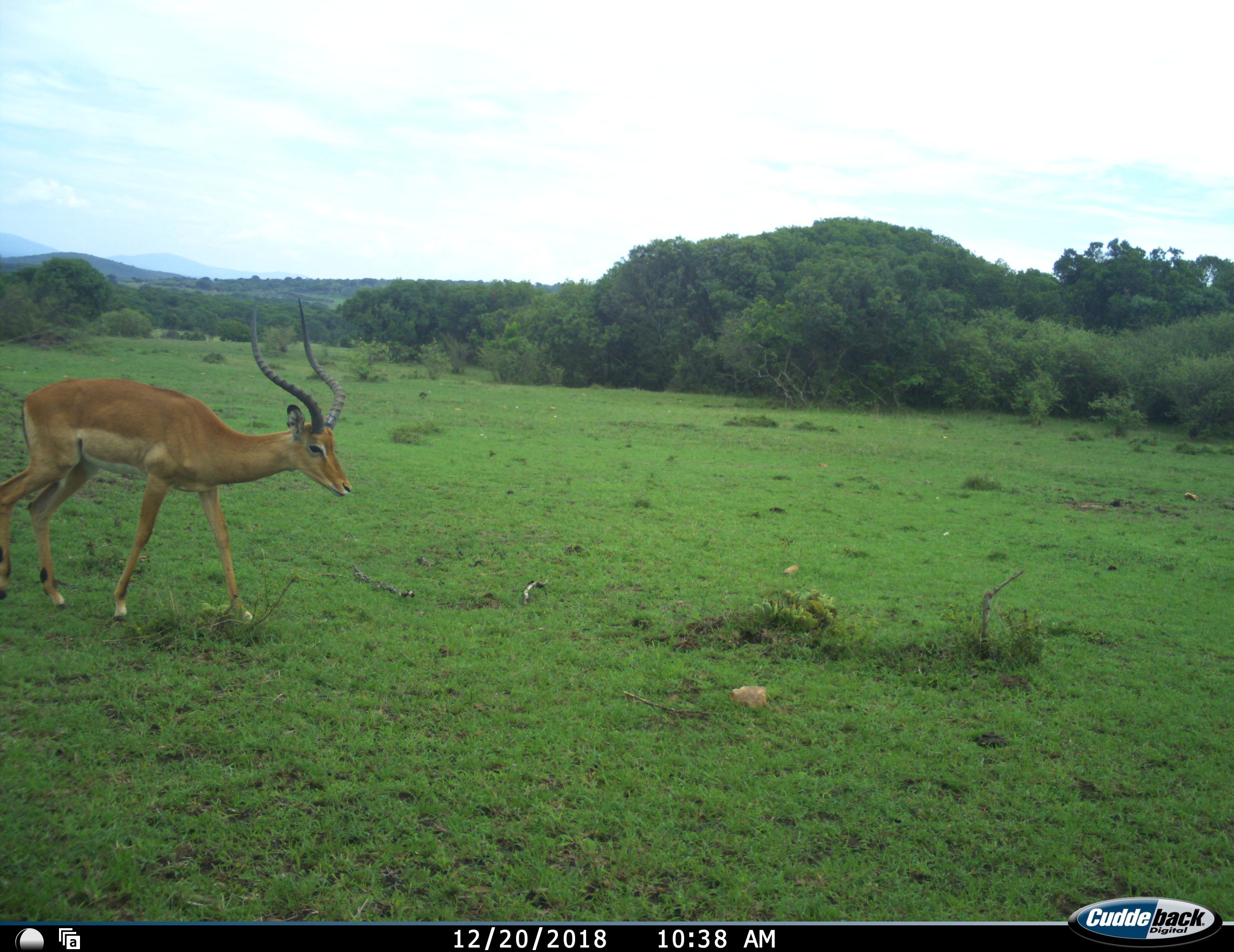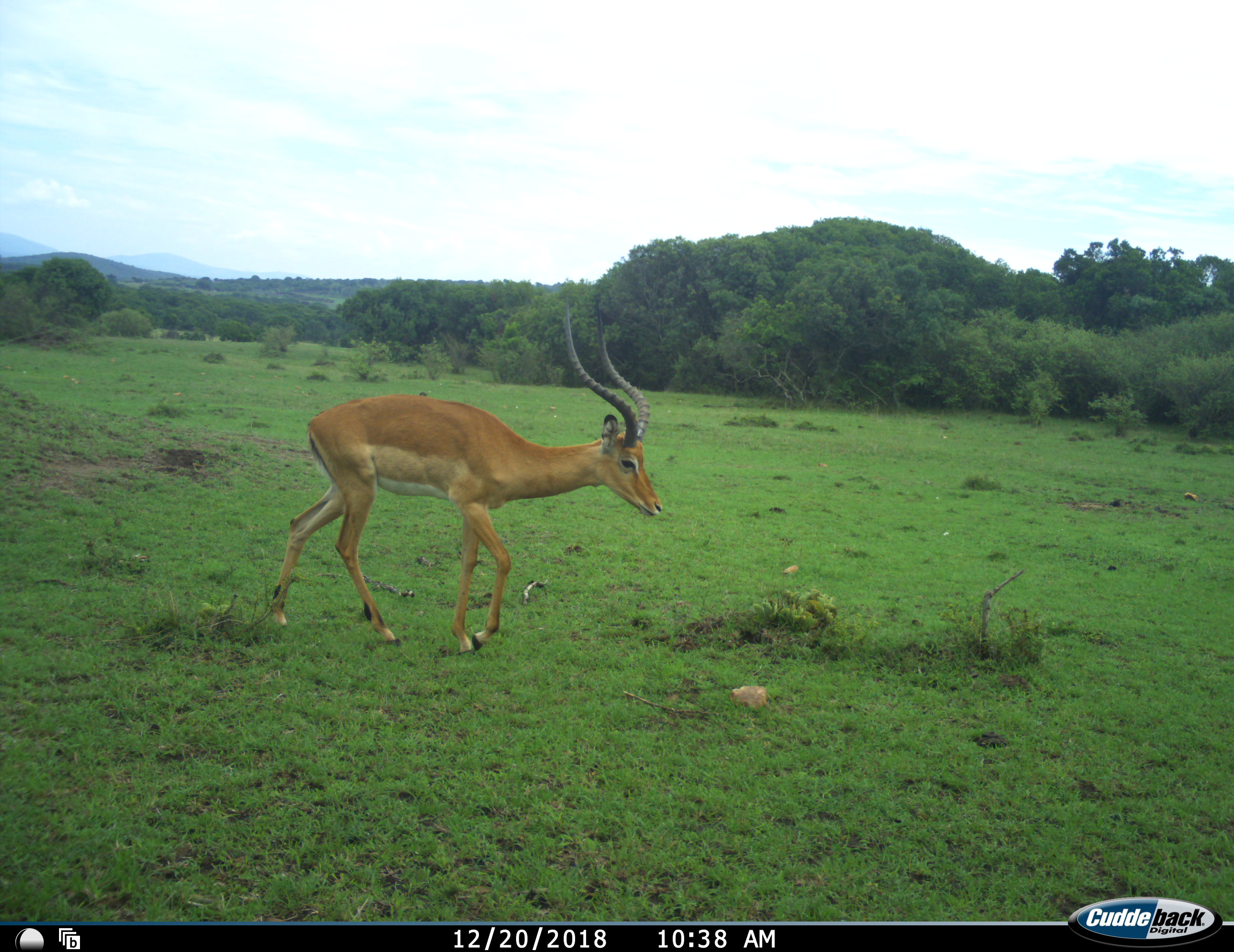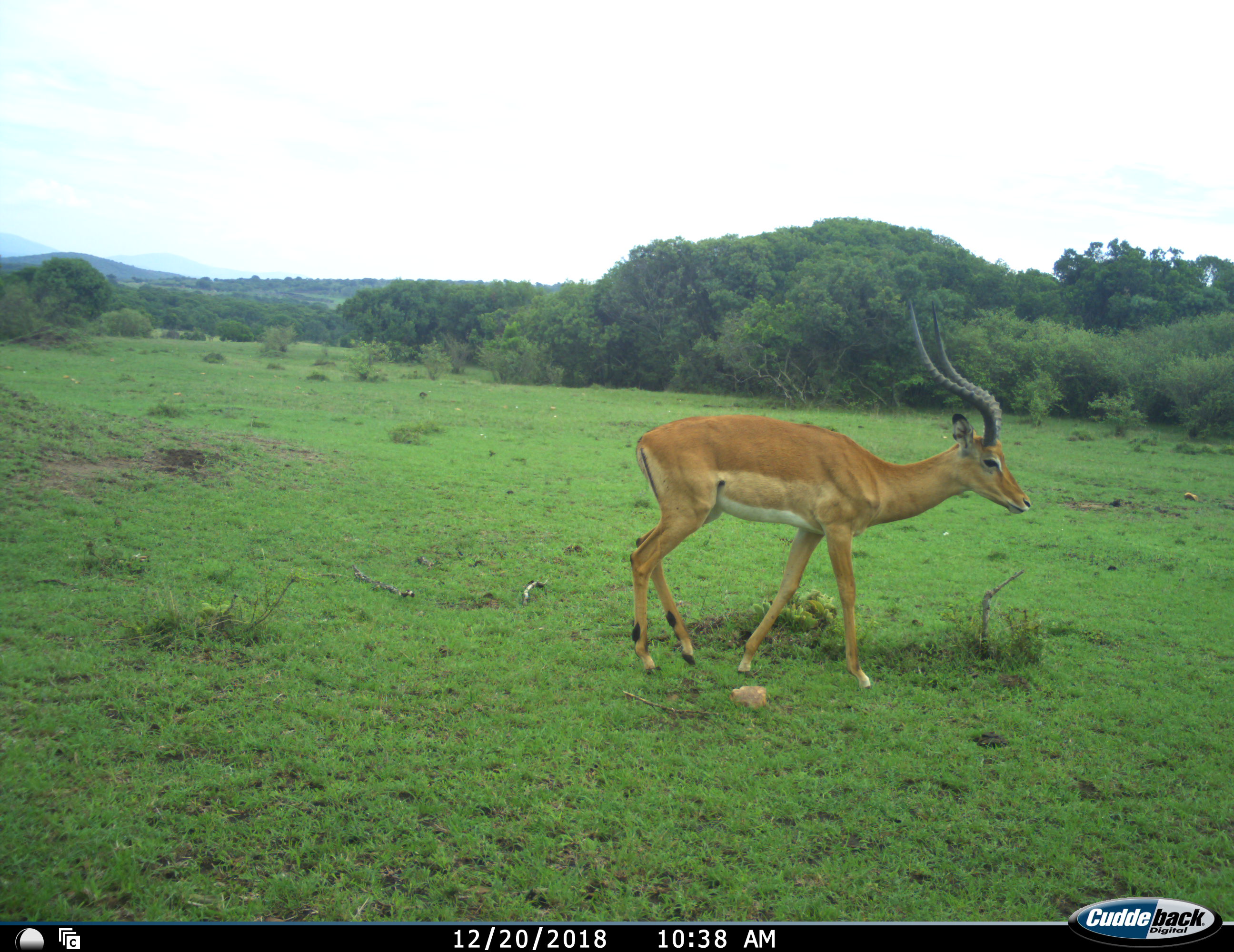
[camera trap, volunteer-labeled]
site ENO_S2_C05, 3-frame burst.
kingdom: Animalia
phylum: Chordata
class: Mammalia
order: Artiodactyla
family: Bovidae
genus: Aepyceros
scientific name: Aepyceros melampus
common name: impala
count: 1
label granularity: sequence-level